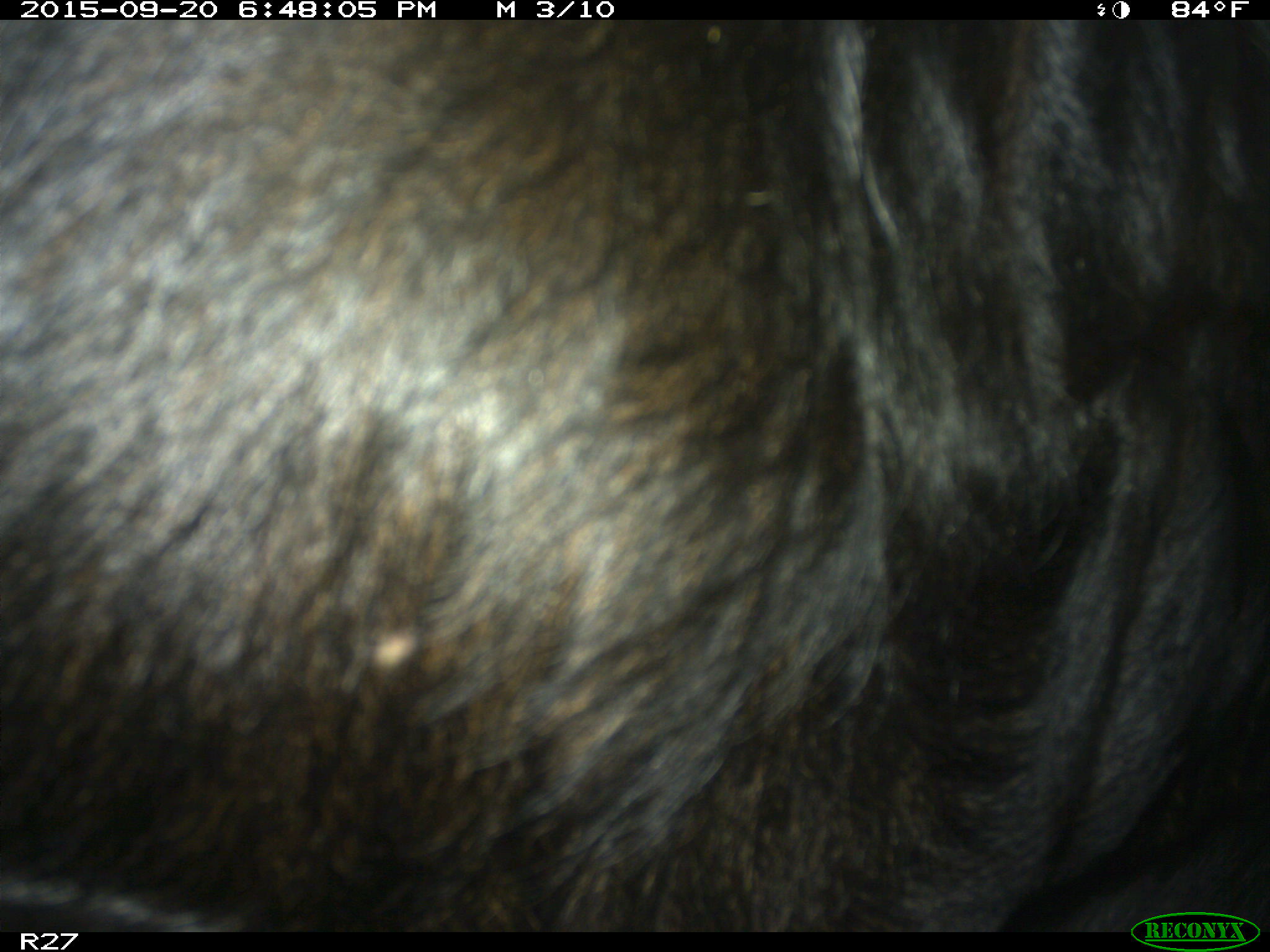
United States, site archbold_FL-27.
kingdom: Animalia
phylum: Chordata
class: Mammalia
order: Artiodactyla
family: Bovidae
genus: Bos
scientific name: Bos taurus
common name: domestic cow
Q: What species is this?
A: Bos taurus (domestic cow).